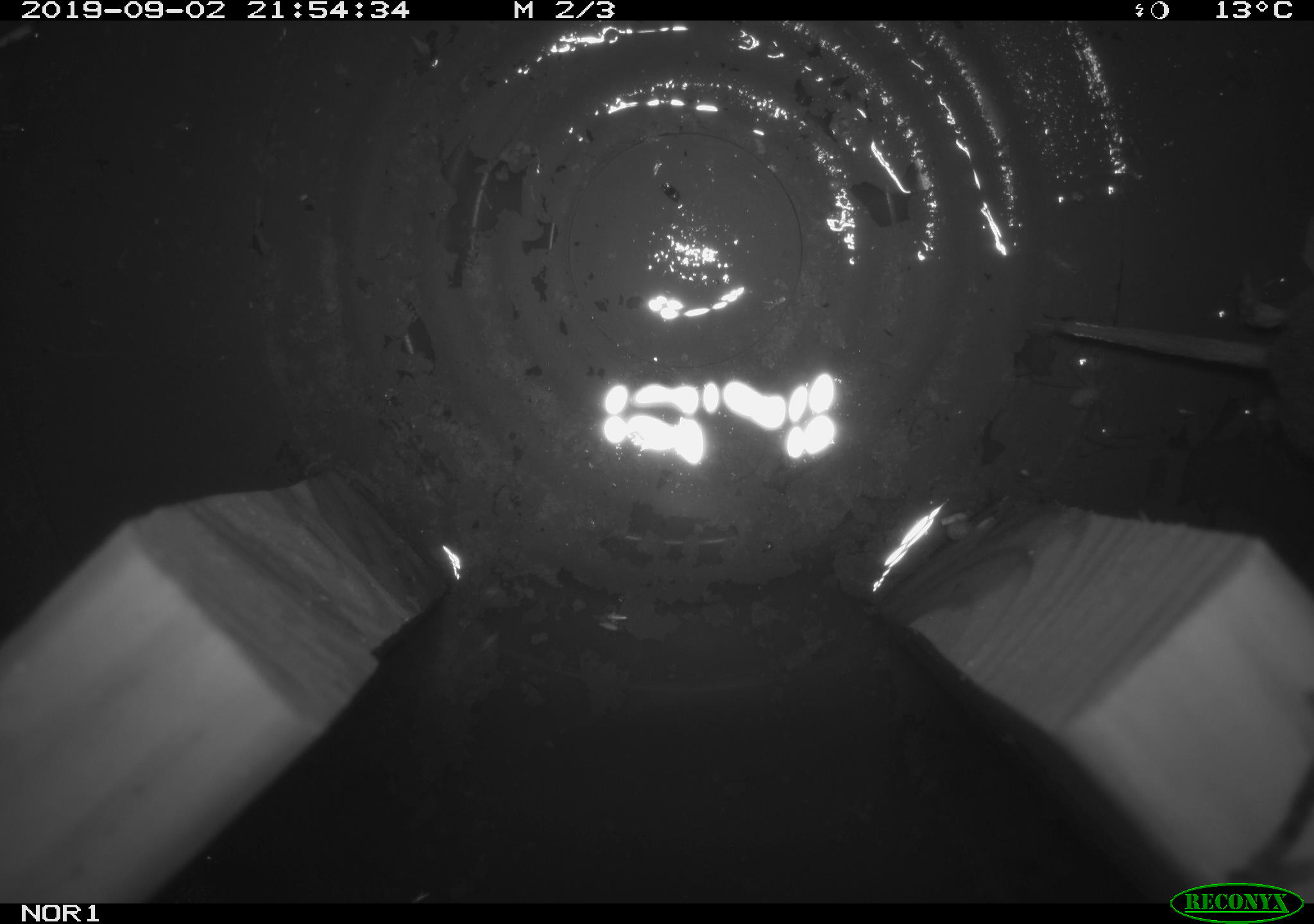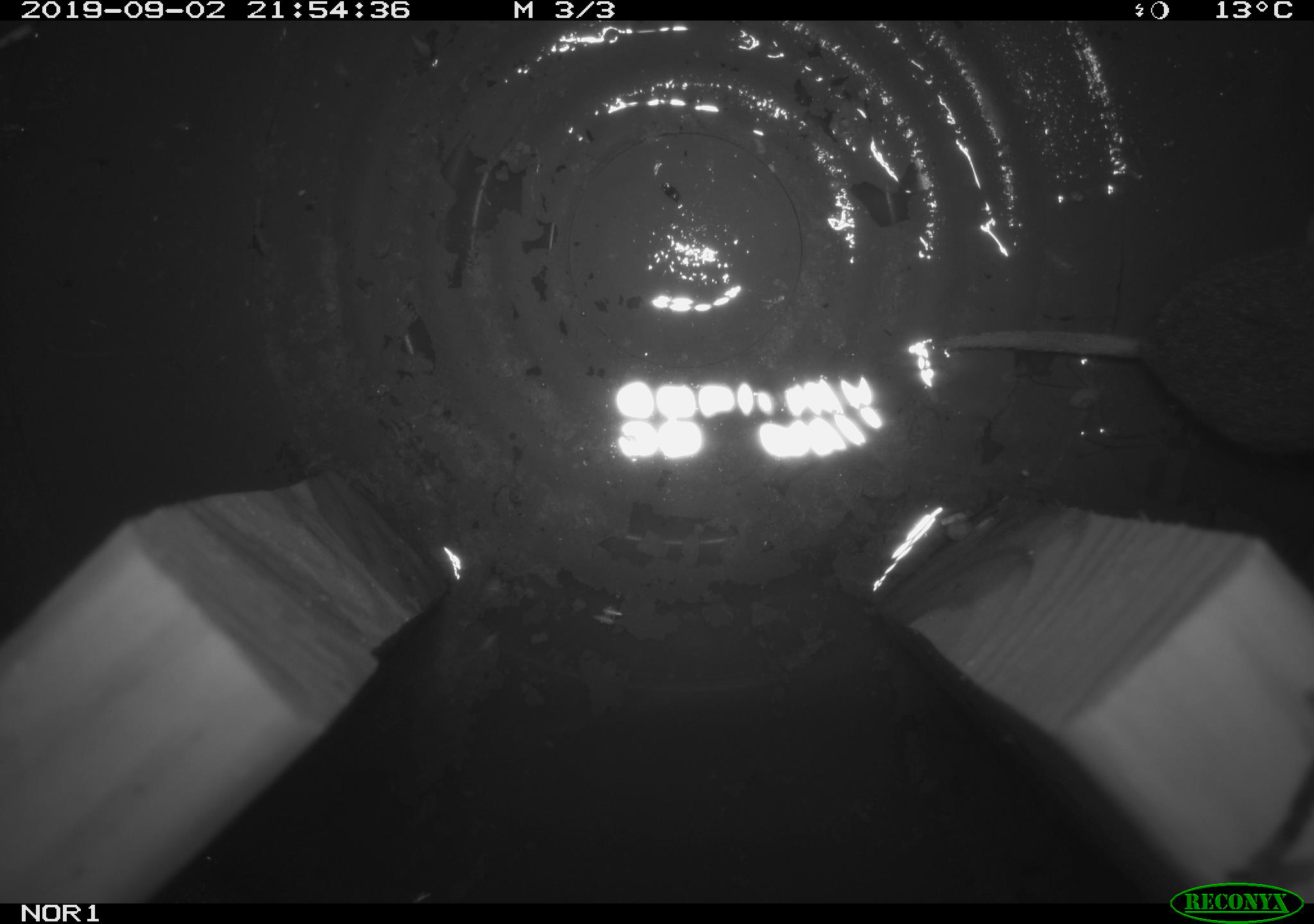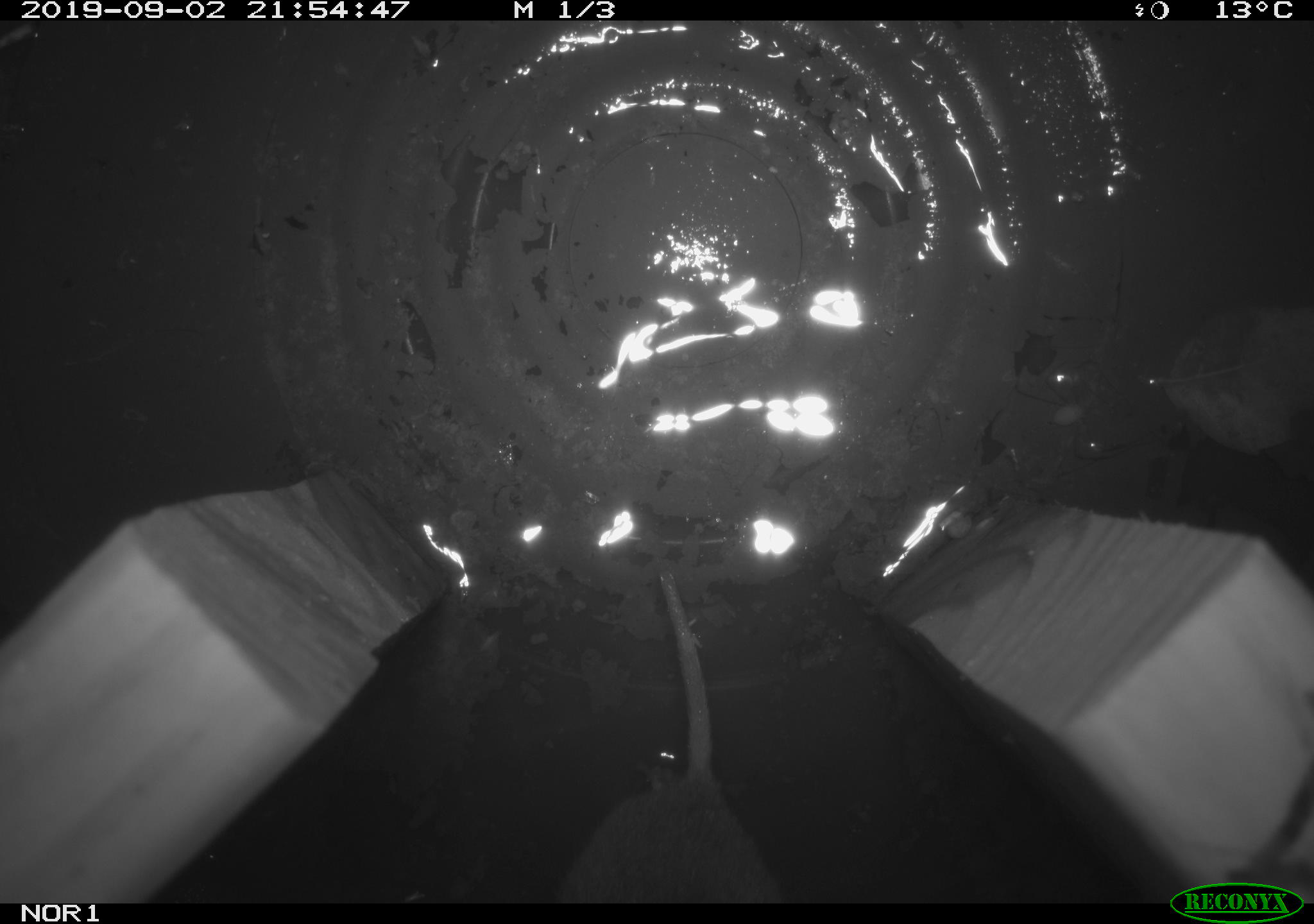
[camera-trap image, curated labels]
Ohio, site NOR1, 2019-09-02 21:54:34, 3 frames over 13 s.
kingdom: Animalia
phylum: Chordata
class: Mammalia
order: Rodentia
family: Cricetidae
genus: Microtus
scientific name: Microtus pennsylvanicus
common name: meadow vole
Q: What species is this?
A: Meadow vole (Microtus pennsylvanicus).